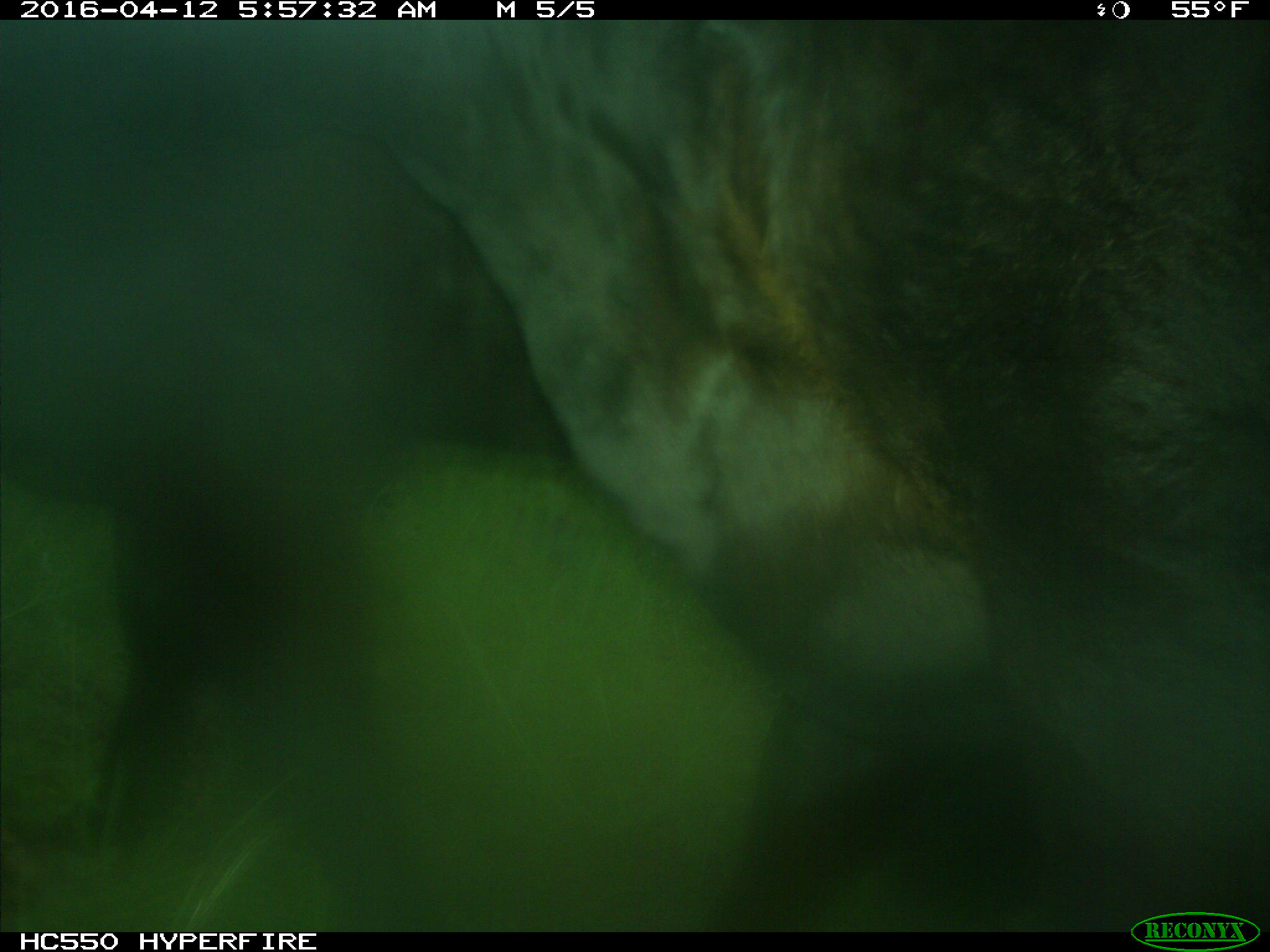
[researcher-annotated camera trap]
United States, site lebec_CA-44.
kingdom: Animalia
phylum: Chordata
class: Mammalia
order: Artiodactyla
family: Bovidae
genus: Bos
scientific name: Bos taurus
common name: domestic cow